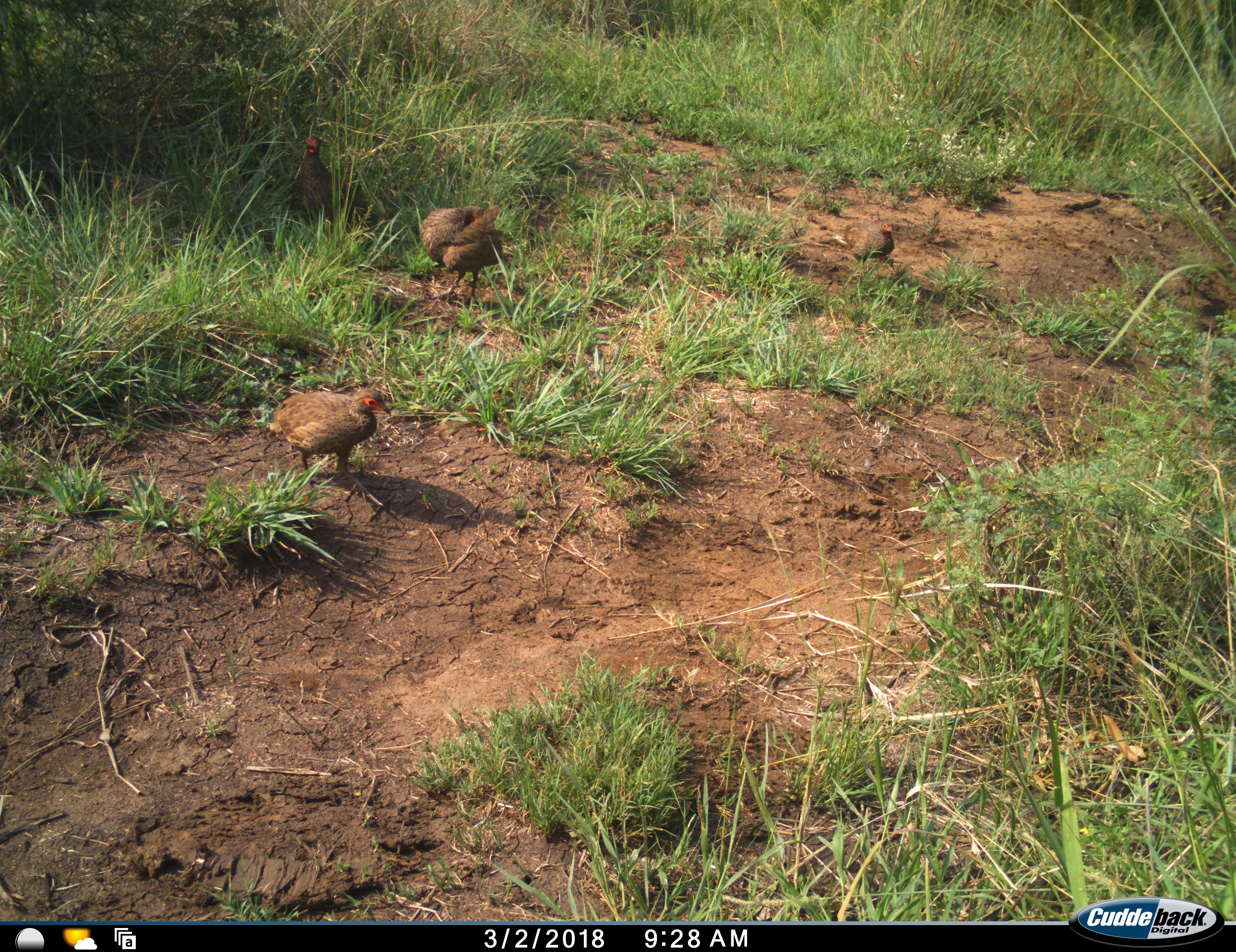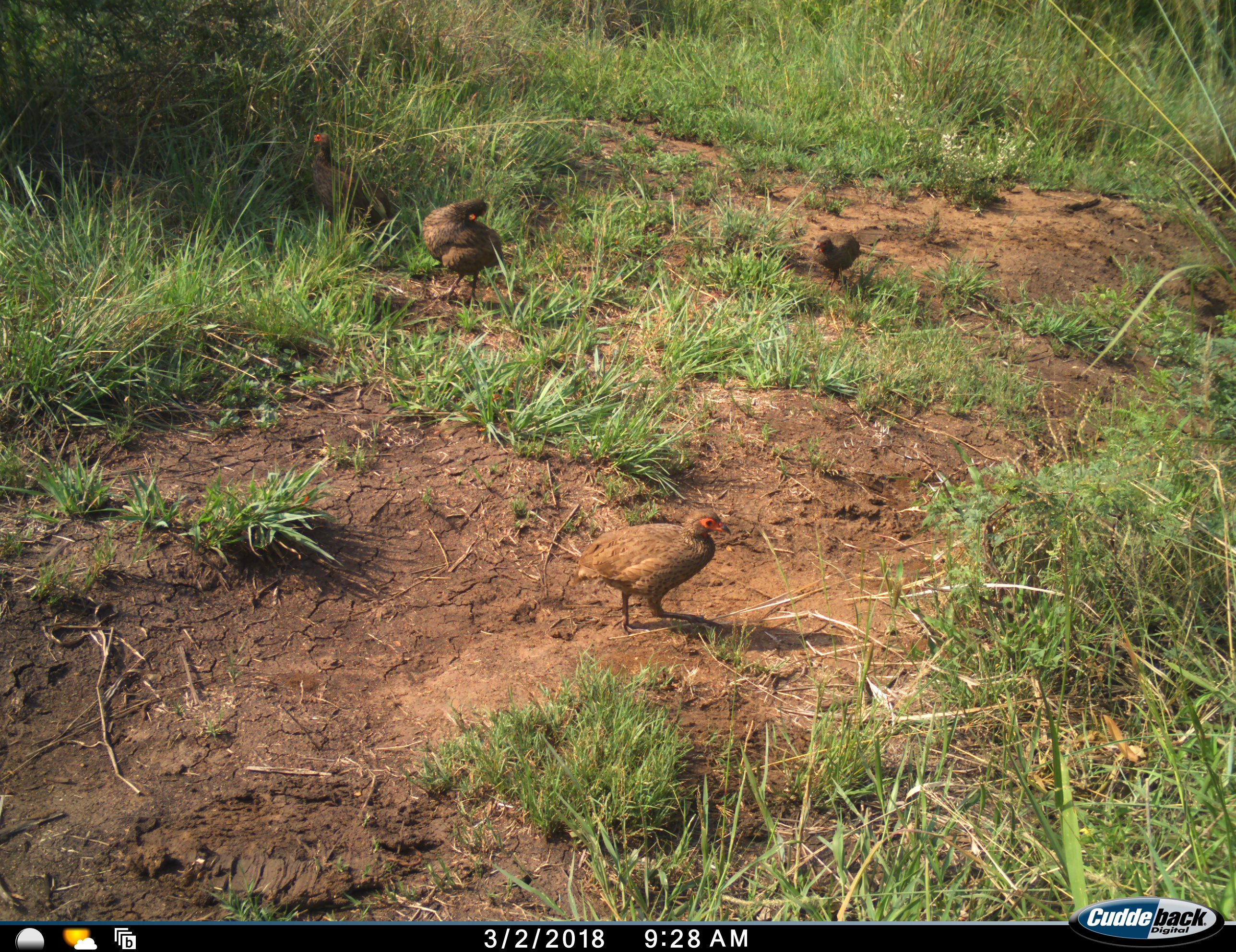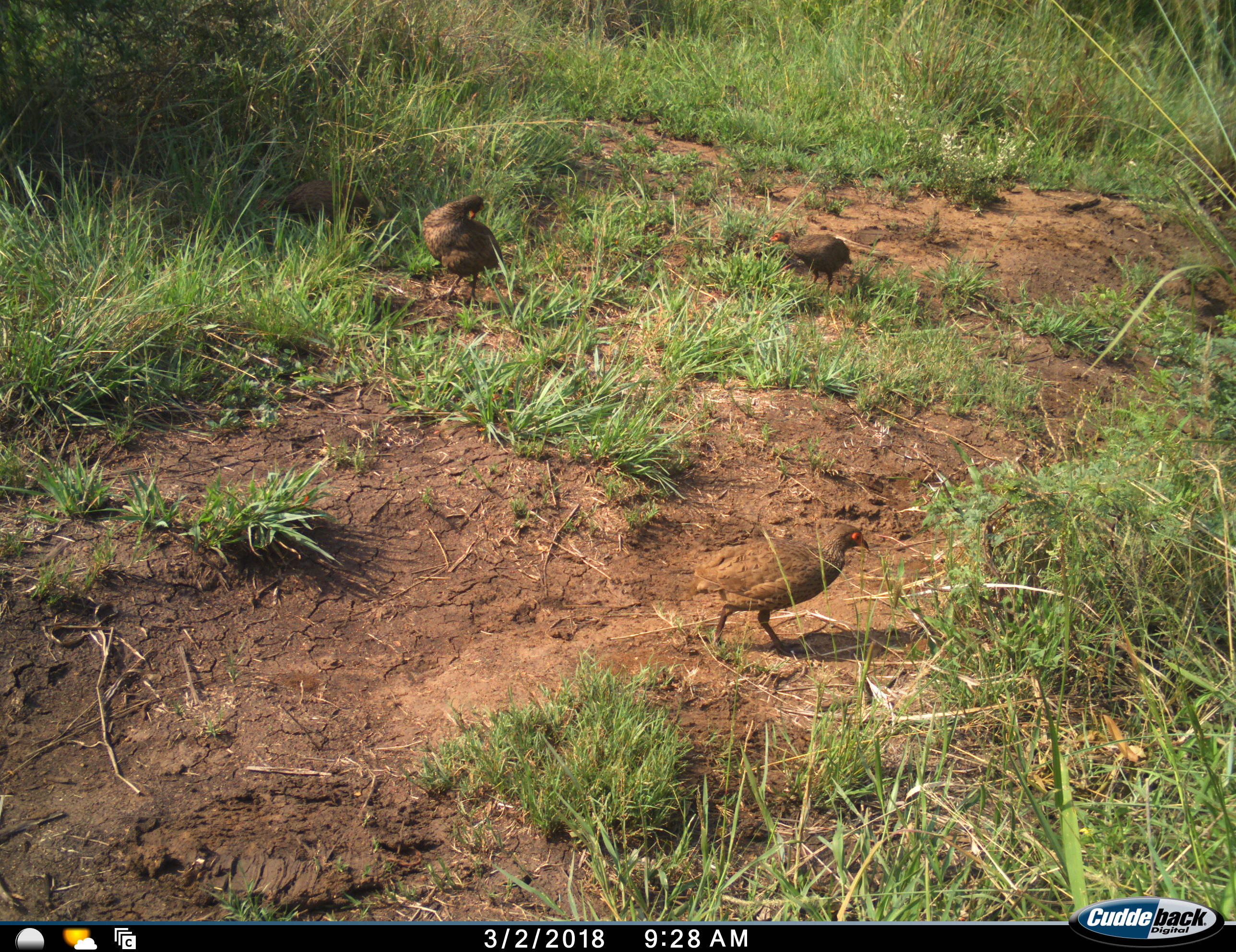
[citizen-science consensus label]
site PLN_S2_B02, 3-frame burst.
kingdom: Animalia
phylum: Chordata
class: Aves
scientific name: Aves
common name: bird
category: birdother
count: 4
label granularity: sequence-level